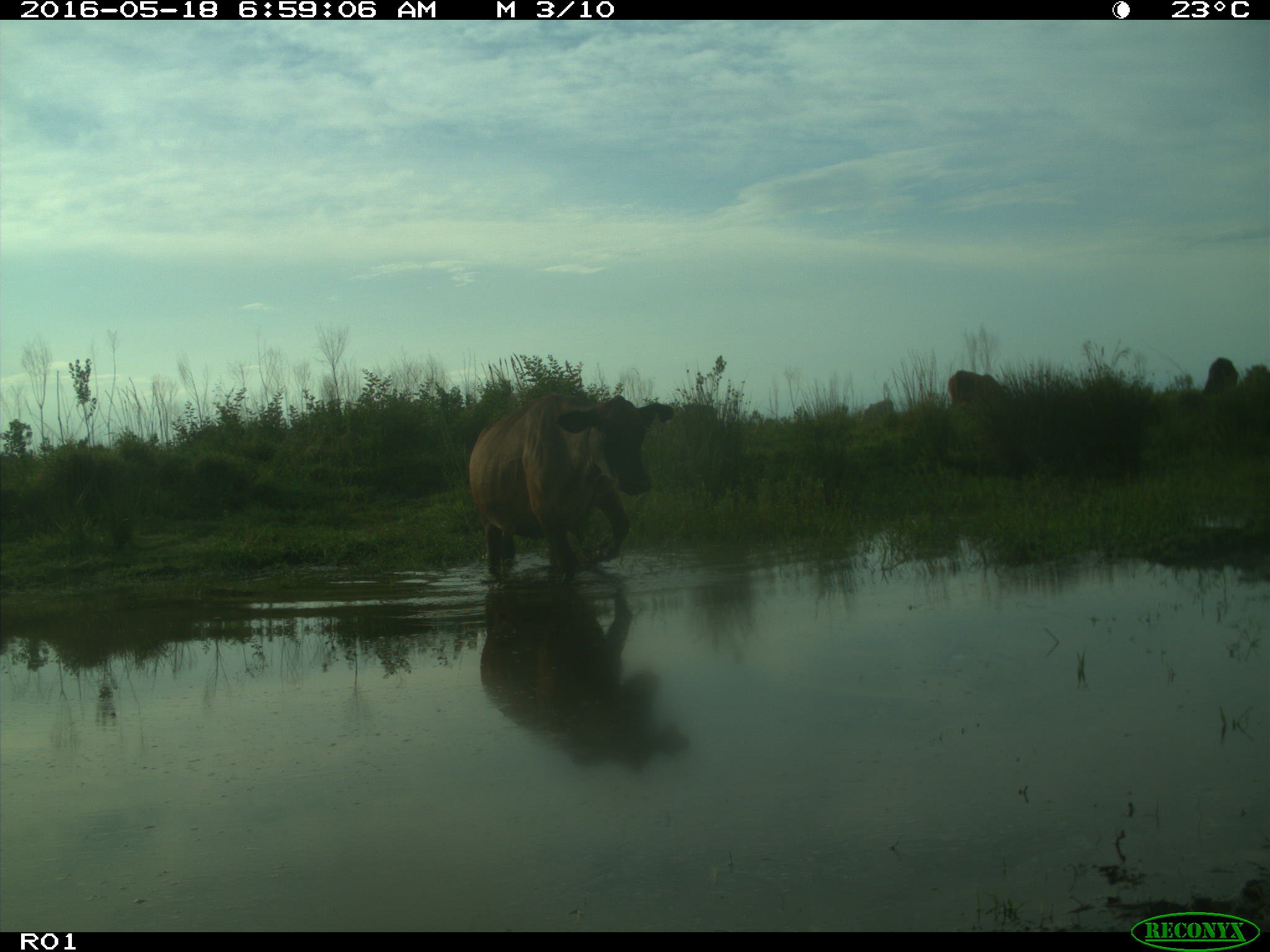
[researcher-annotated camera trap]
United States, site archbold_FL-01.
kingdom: Animalia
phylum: Chordata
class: Mammalia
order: Artiodactyla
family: Bovidae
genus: Bos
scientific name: Bos taurus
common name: domestic cow